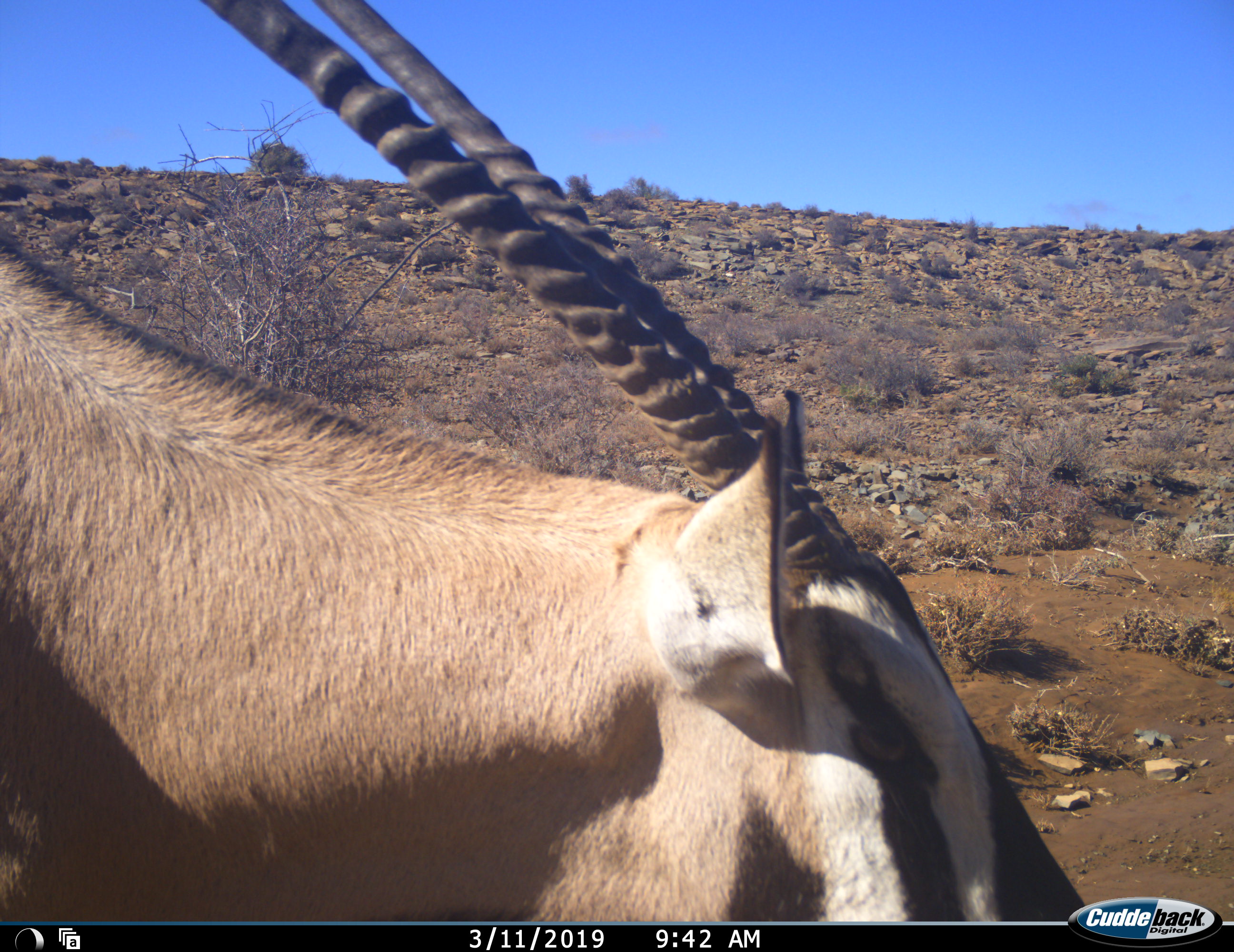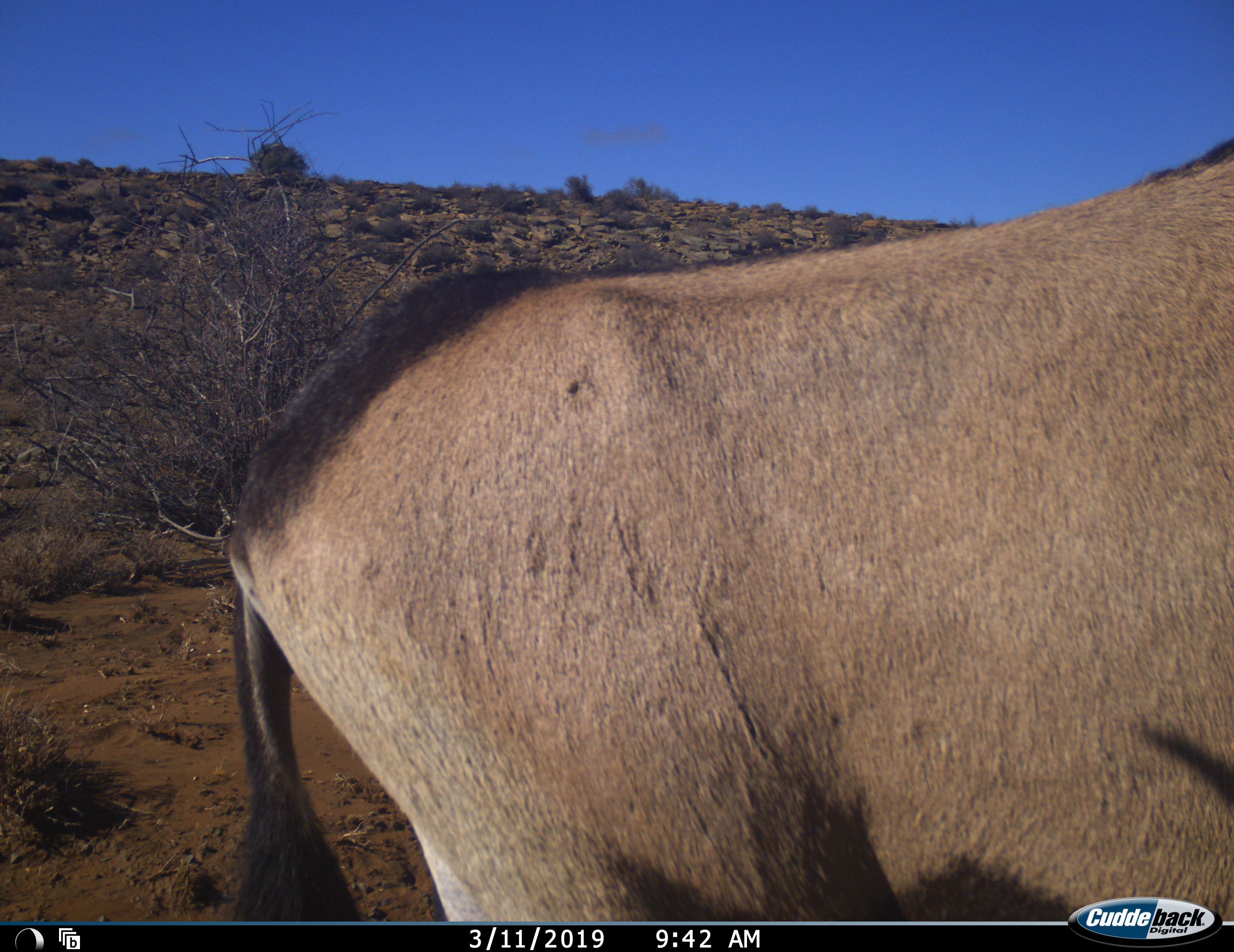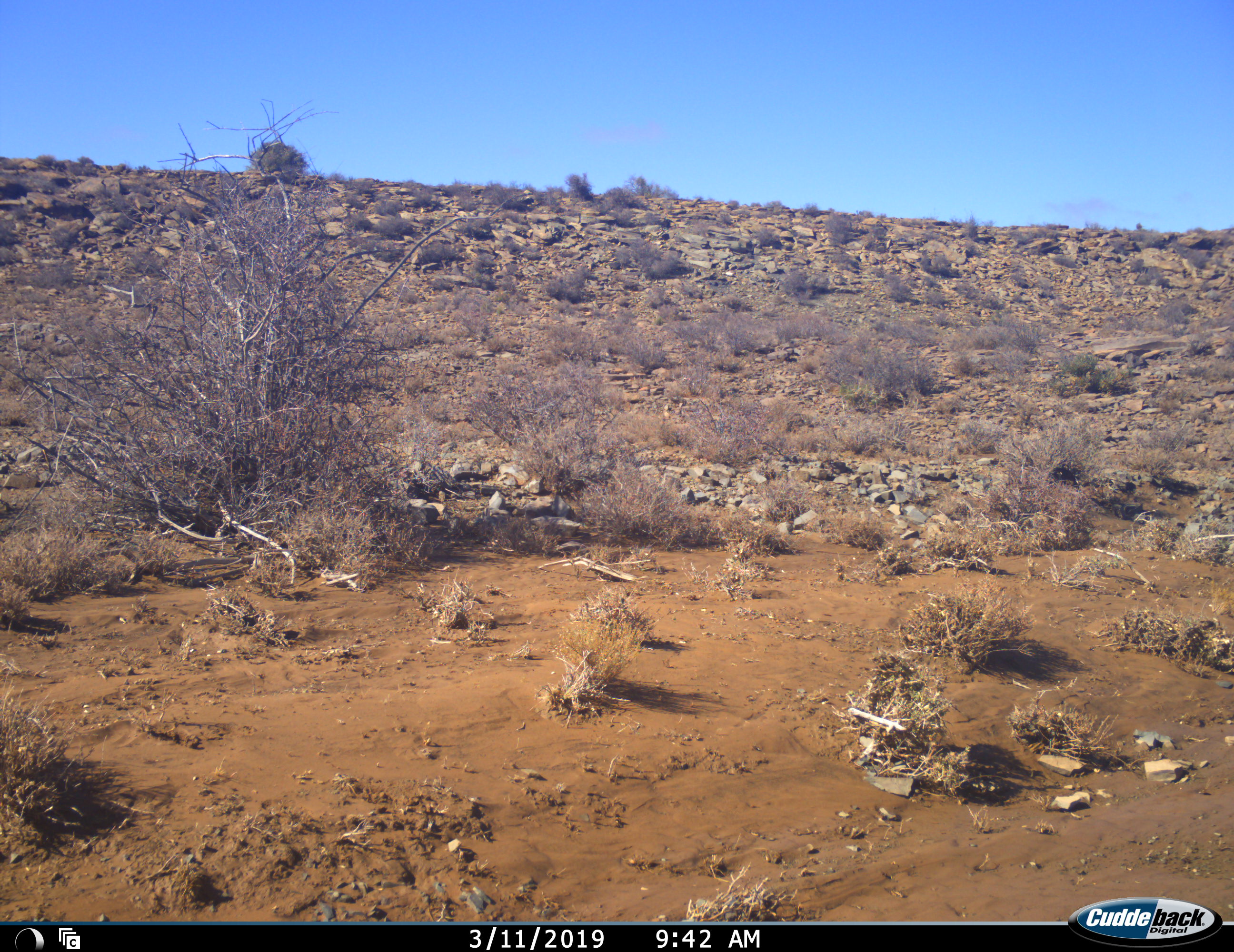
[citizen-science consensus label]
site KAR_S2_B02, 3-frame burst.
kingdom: Animalia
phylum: Chordata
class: Mammalia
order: Artiodactyla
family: Bovidae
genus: Oryx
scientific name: Oryx gazella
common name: gemsbok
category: oryx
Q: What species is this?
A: Oryx (gemsbok) (Oryx gazella).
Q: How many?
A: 1.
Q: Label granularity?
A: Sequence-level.